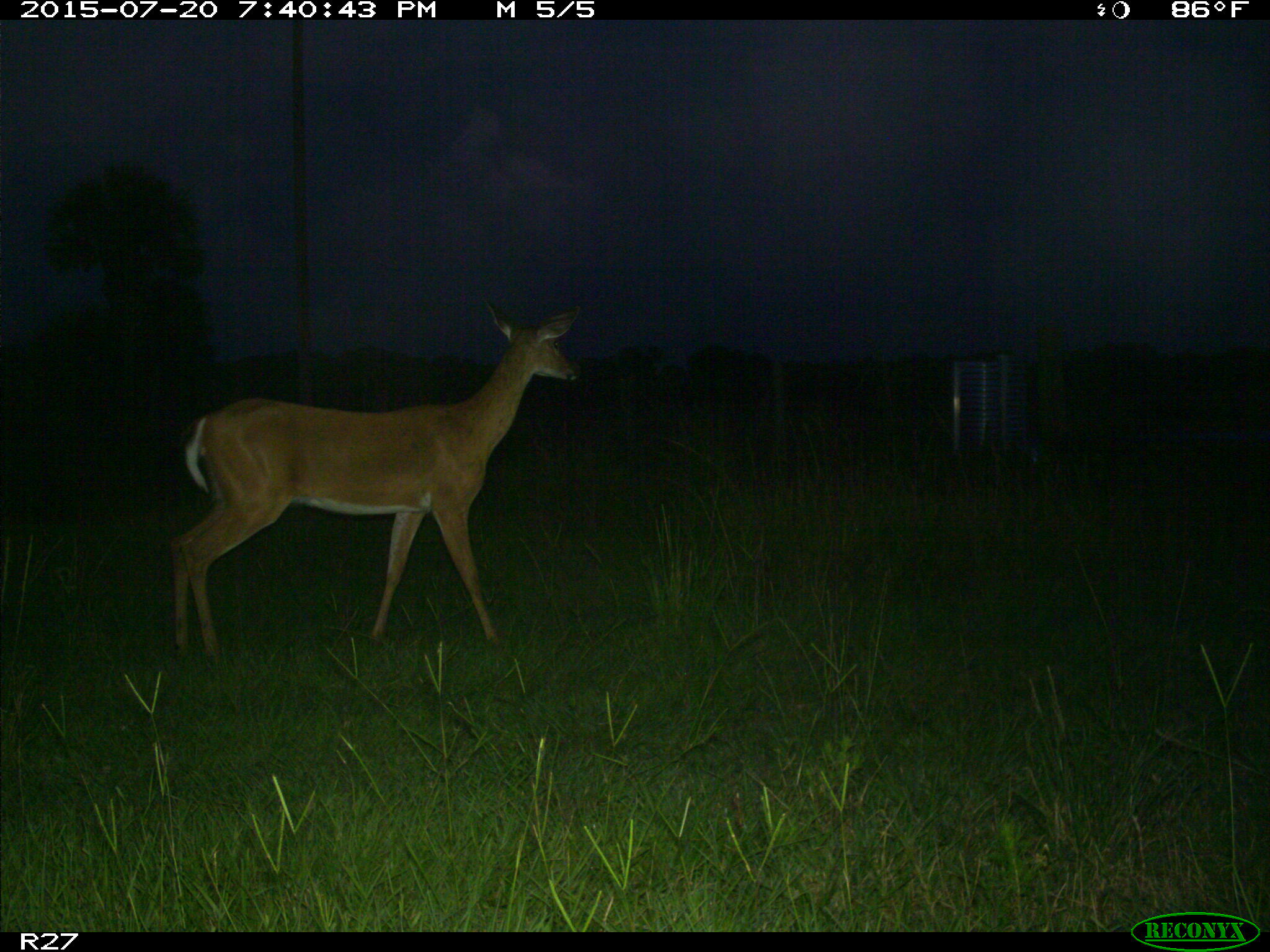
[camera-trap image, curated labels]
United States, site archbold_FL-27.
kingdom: Animalia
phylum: Chordata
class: Mammalia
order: Artiodactyla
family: Cervidae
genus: Odocoileus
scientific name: Odocoileus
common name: deer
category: unidentified deer